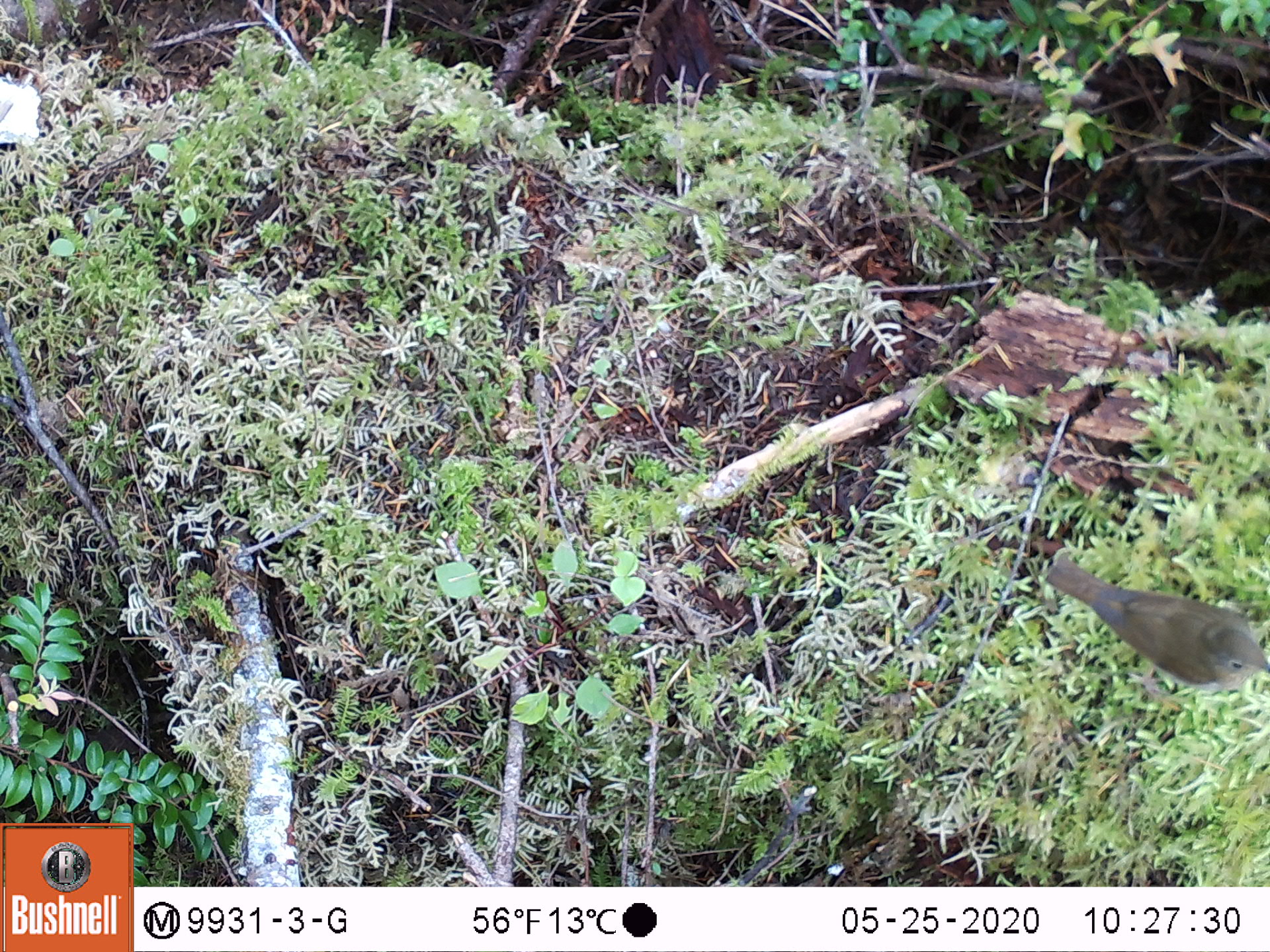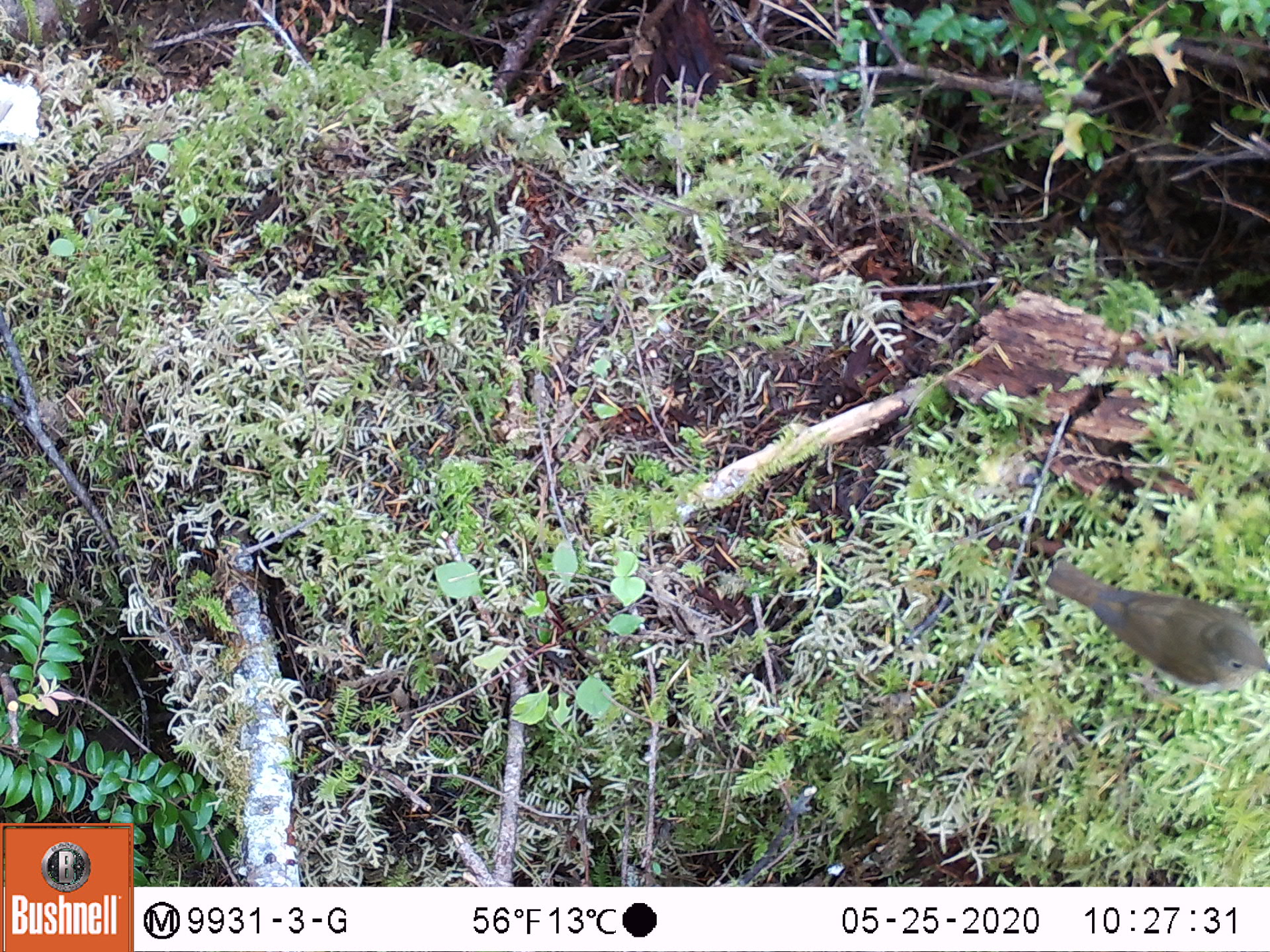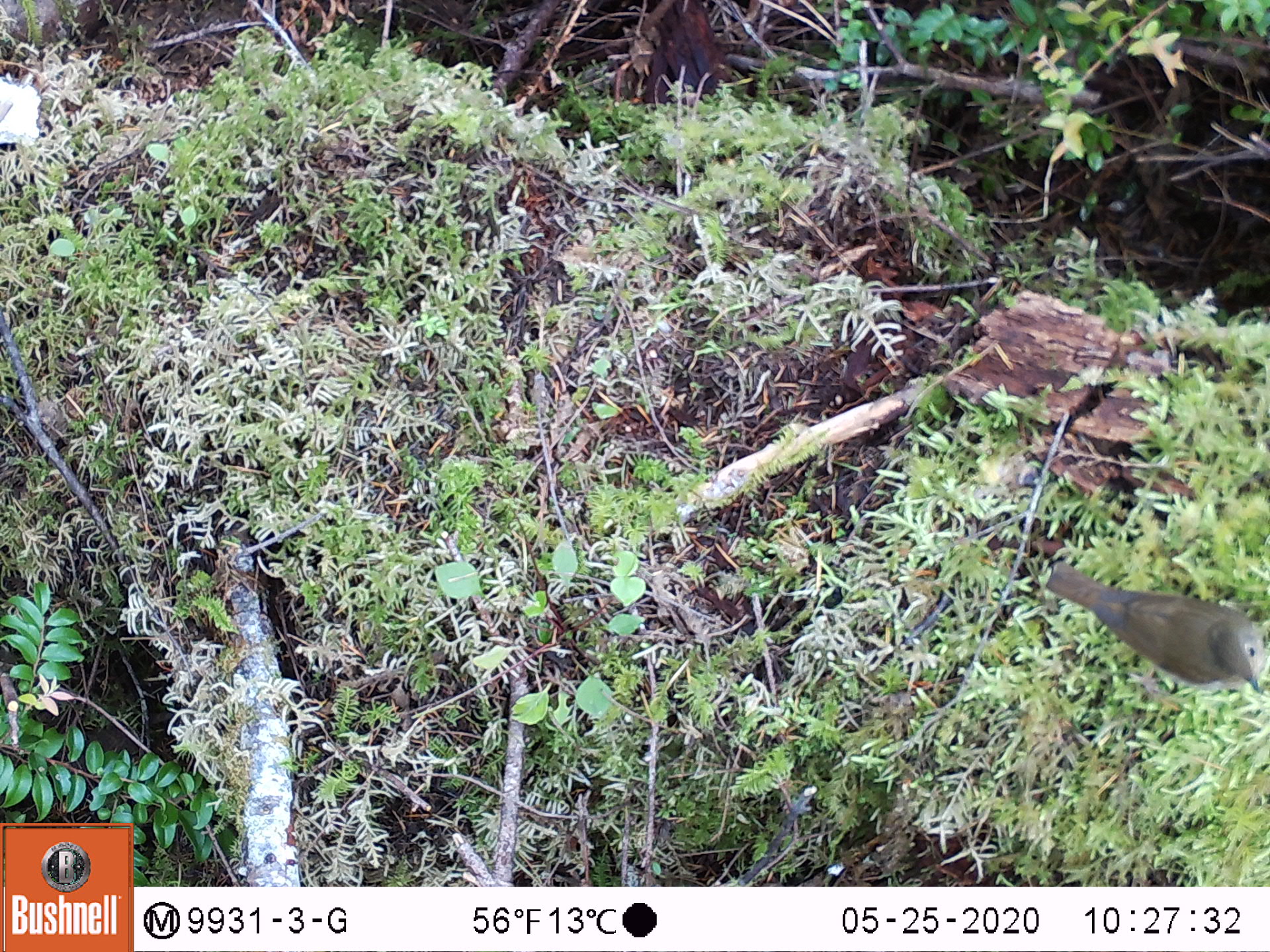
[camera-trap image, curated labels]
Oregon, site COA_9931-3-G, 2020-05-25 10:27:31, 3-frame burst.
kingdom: Animalia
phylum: Chordata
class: Aves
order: Passeriformes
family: Turdidae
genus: Catharus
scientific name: Catharus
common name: brown thrushes and nightingale-thrushes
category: catharus species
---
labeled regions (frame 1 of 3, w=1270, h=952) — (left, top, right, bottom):
catharus species: (1028, 542, 1265, 720)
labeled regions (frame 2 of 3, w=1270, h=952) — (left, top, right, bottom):
catharus species: (1028, 541, 1265, 718)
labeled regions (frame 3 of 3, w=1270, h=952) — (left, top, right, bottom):
catharus species: (1034, 547, 1265, 710)